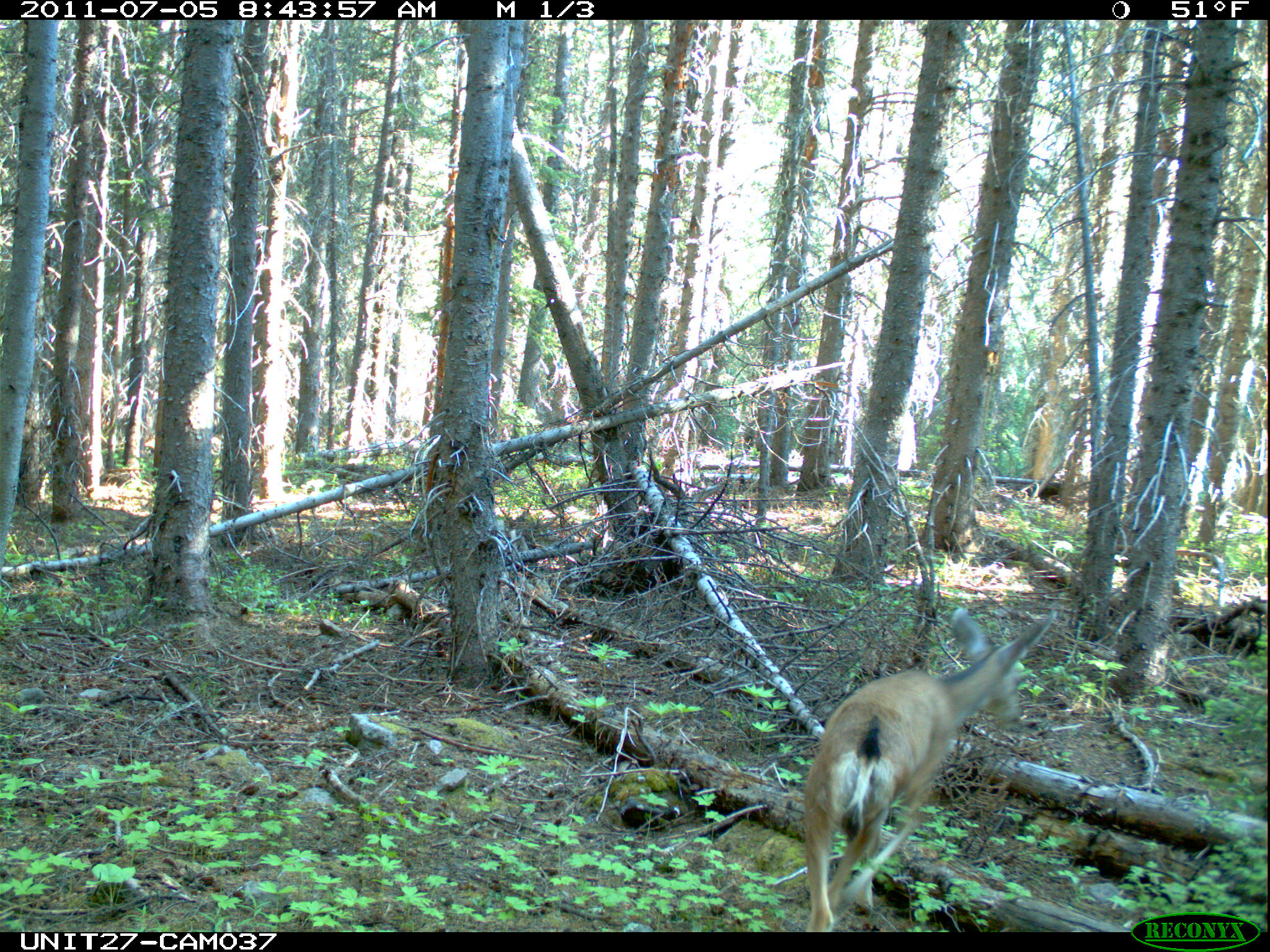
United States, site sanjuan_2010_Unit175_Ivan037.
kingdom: Animalia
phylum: Chordata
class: Mammalia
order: Artiodactyla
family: Cervidae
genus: Odocoileus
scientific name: Odocoileus hemionus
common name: mule deer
Odocoileus hemionus (mule deer).